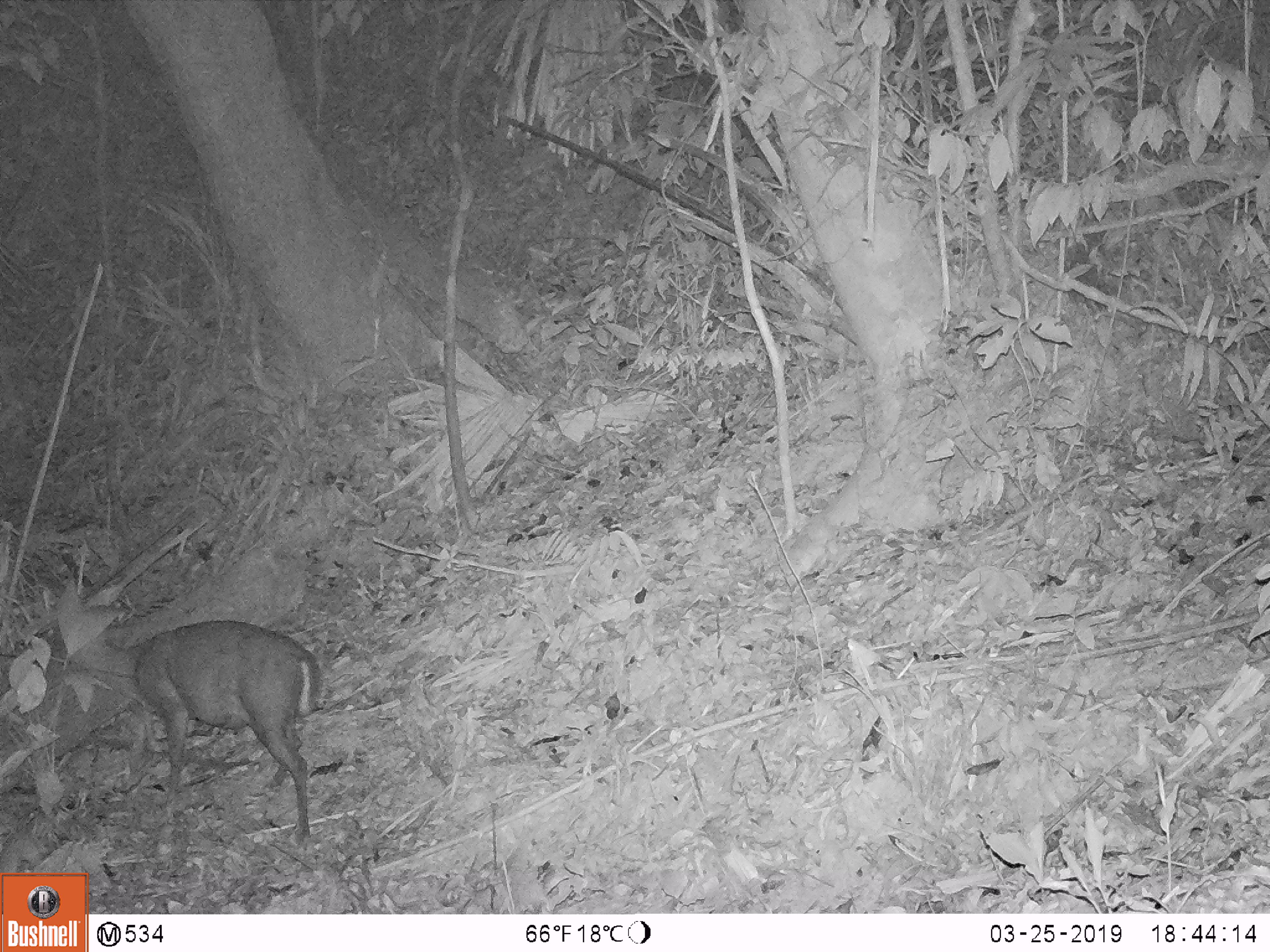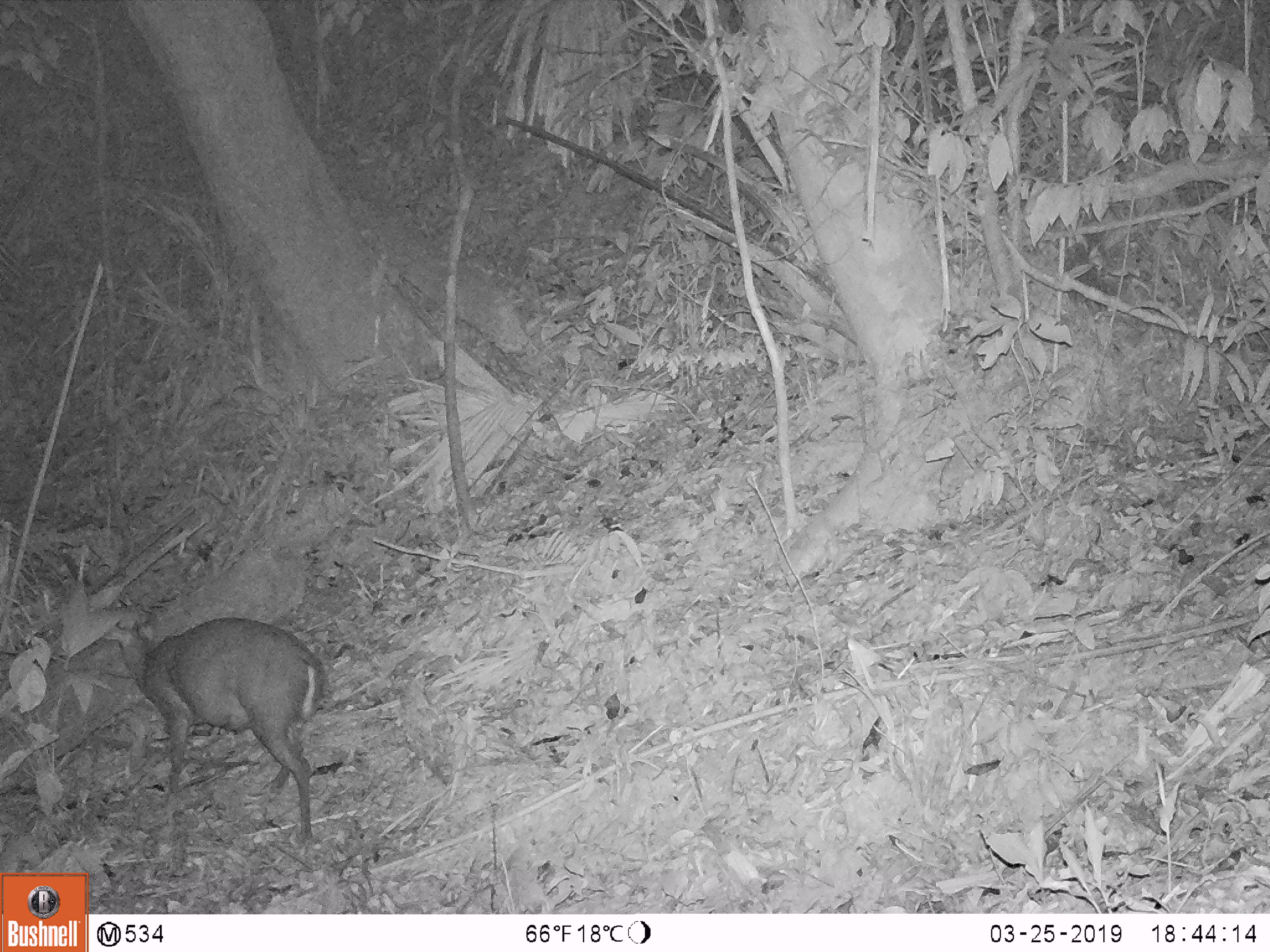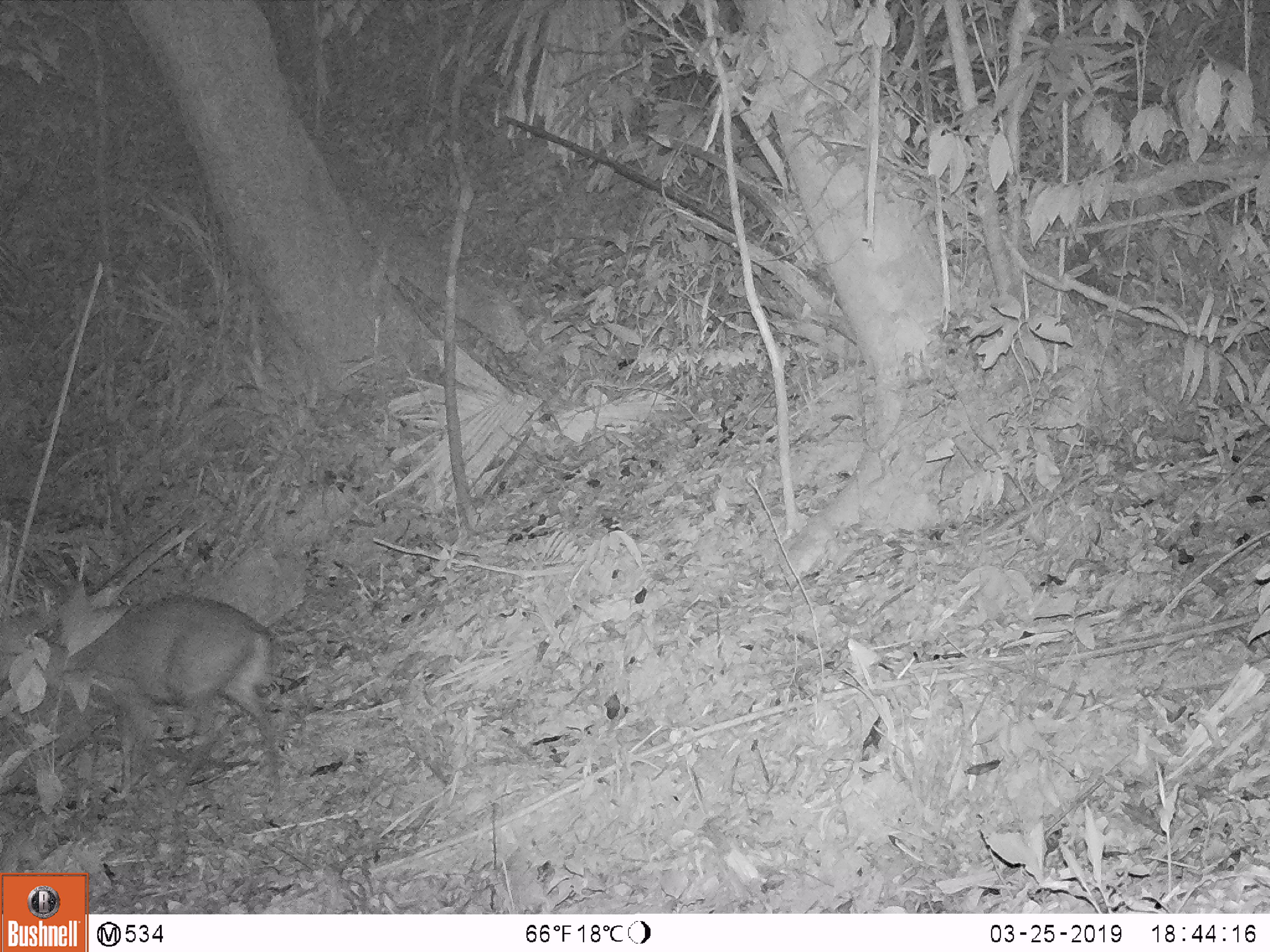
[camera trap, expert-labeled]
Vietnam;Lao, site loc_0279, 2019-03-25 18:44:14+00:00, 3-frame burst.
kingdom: Animalia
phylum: Chordata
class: Mammalia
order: Artiodactyla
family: Cervidae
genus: Muntiacus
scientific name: Muntiacus rooseveltorum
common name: roosevelt's muntjac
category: roosevelts muntjac group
Roosevelts muntjac group (roosevelt's muntjac) (Muntiacus rooseveltorum). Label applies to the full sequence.